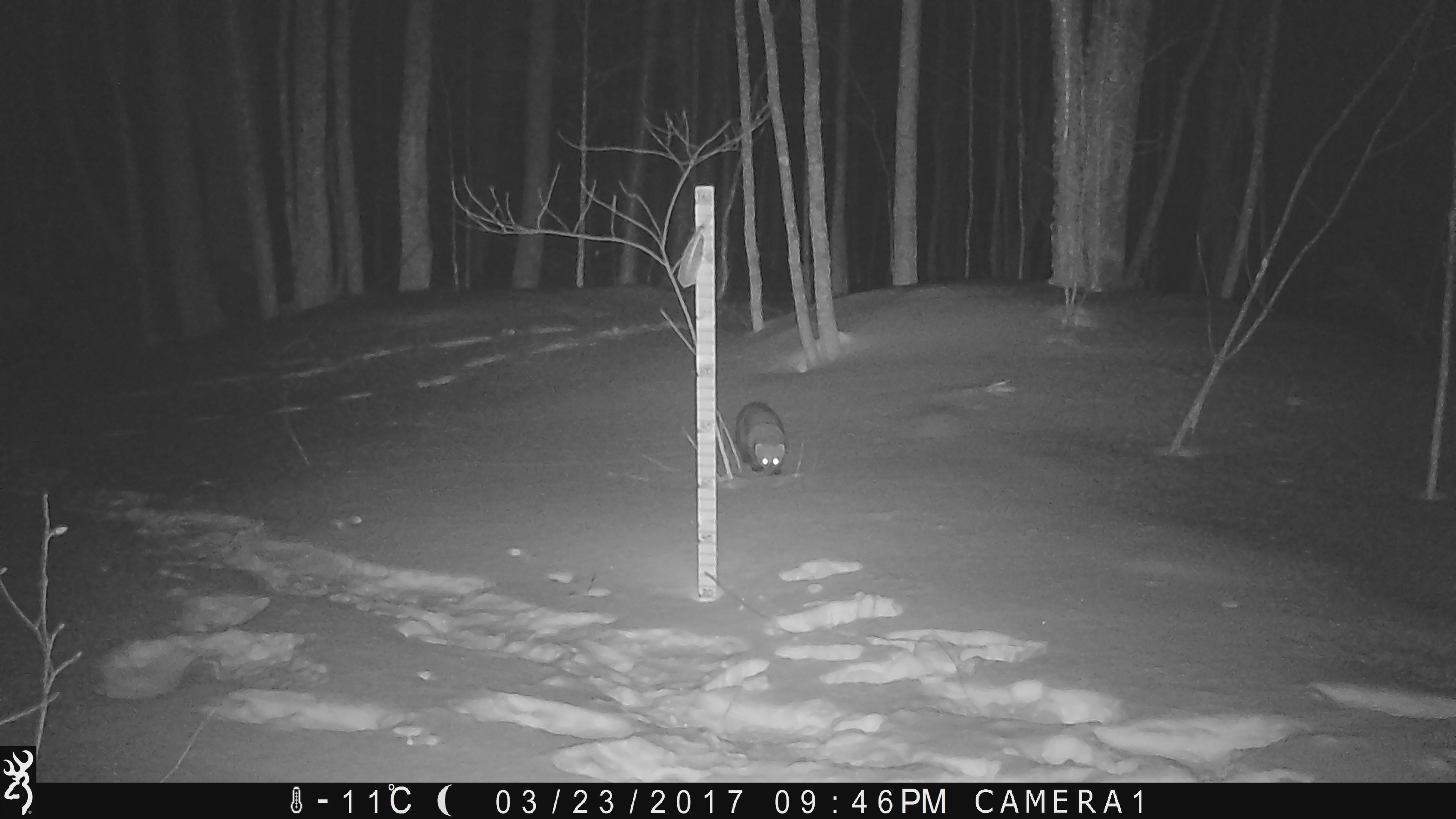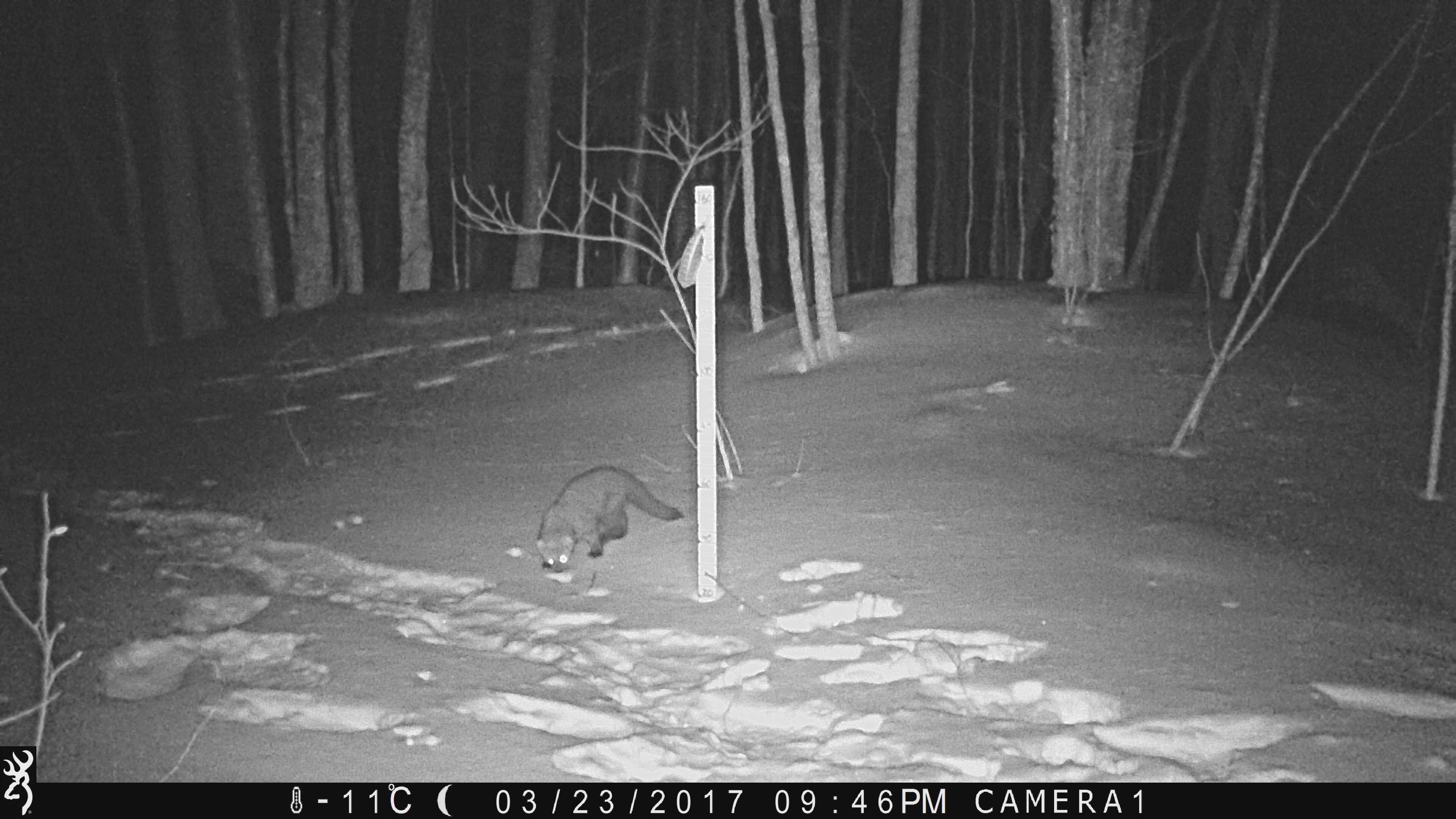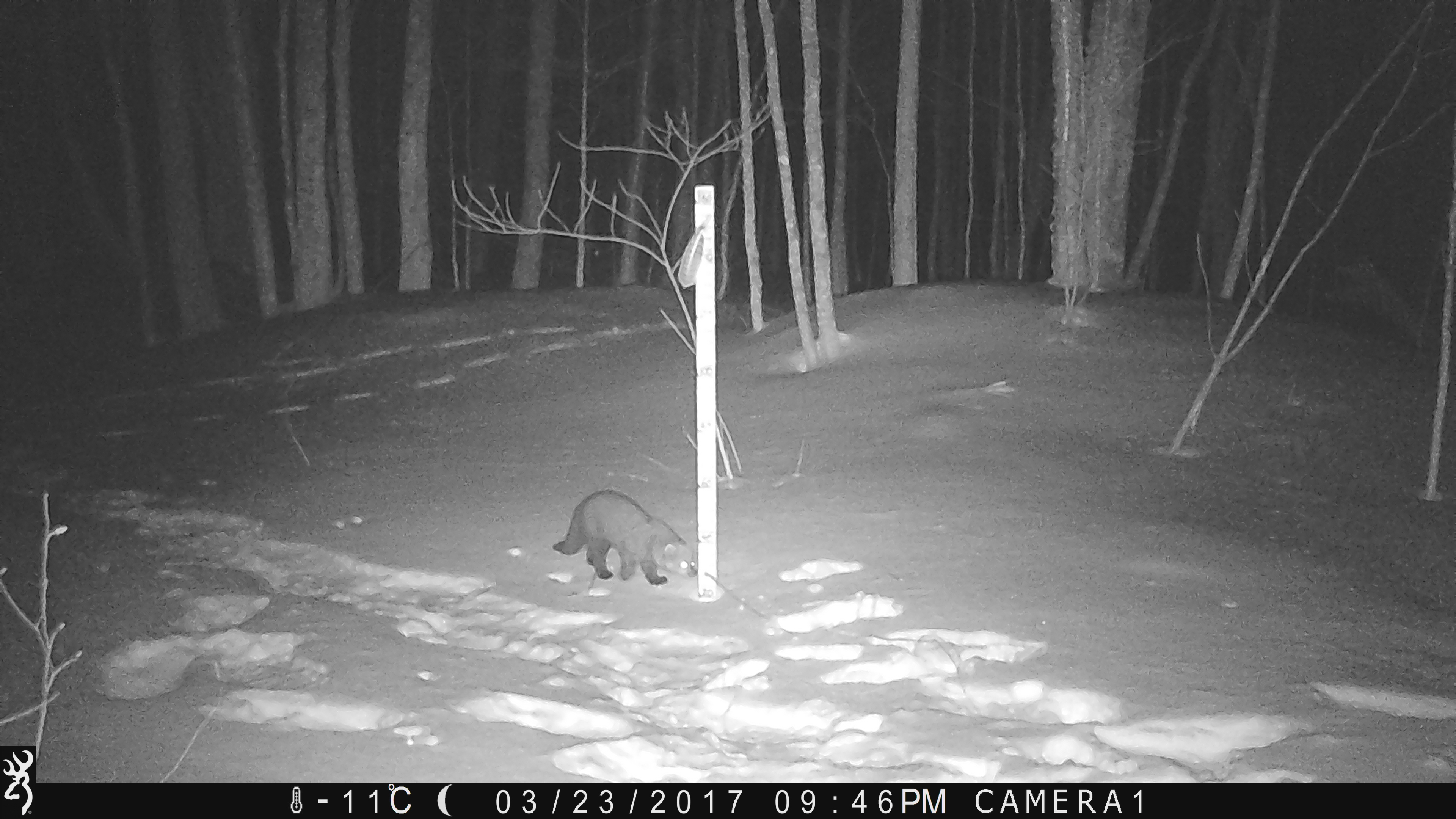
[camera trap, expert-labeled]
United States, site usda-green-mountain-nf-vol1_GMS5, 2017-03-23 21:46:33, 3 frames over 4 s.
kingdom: Animalia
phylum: Chordata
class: Mammalia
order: Carnivora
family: Mustelidae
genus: Pekania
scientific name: Pekania pennanti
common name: fisher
Fisher (Pekania pennanti).